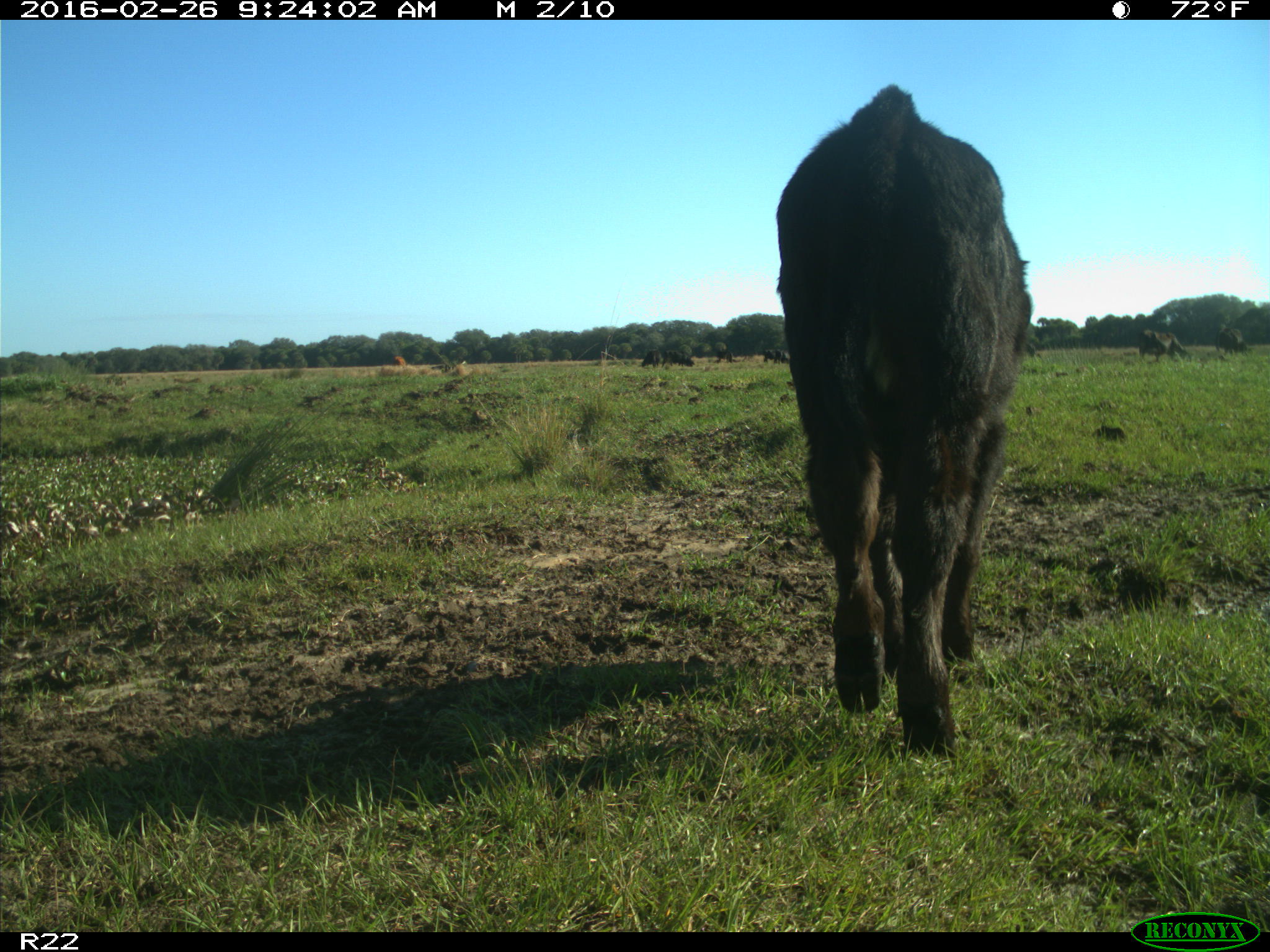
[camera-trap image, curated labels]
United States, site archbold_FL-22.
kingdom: Animalia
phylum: Chordata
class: Mammalia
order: Artiodactyla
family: Bovidae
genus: Bos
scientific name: Bos taurus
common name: domestic cow